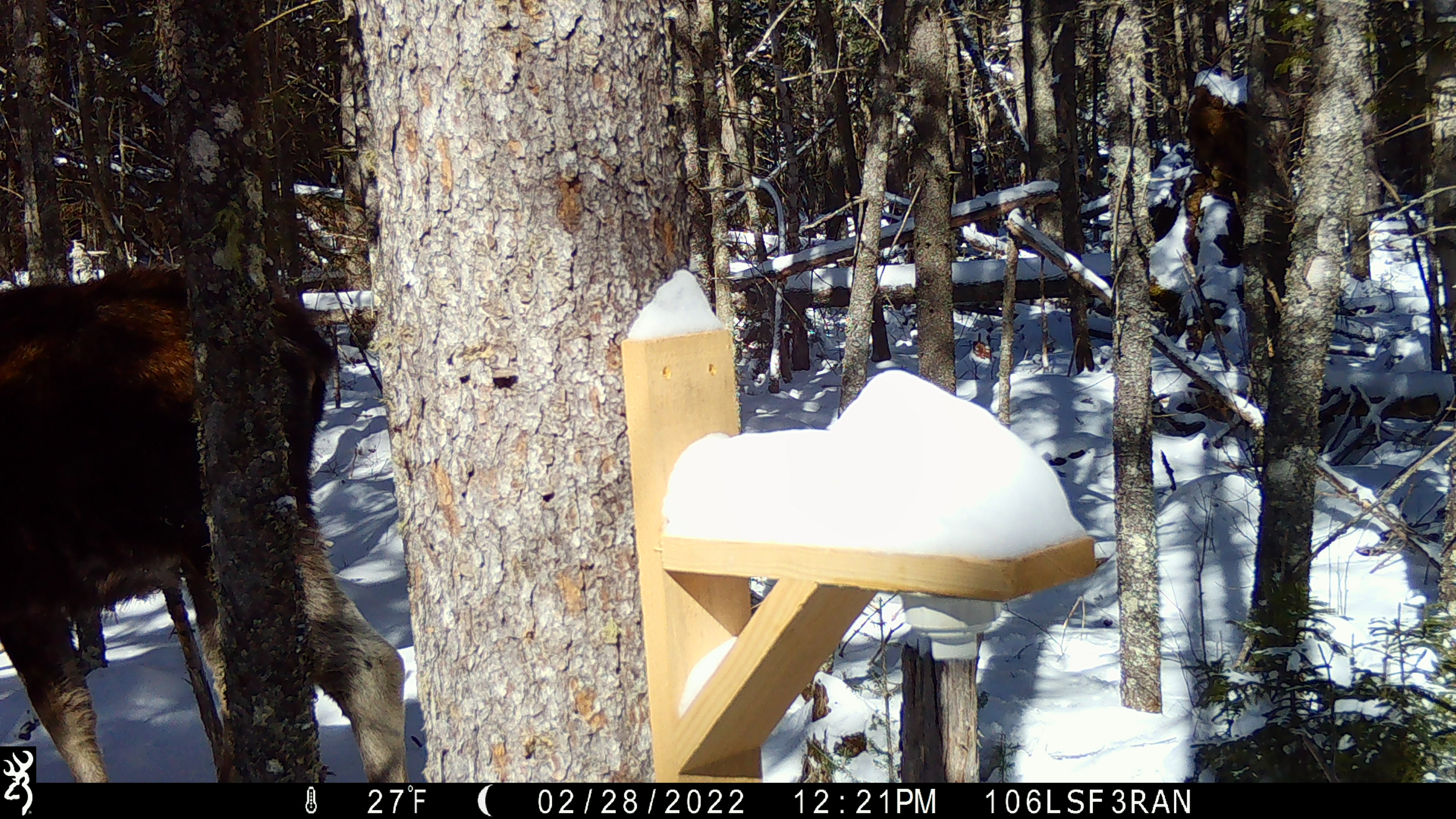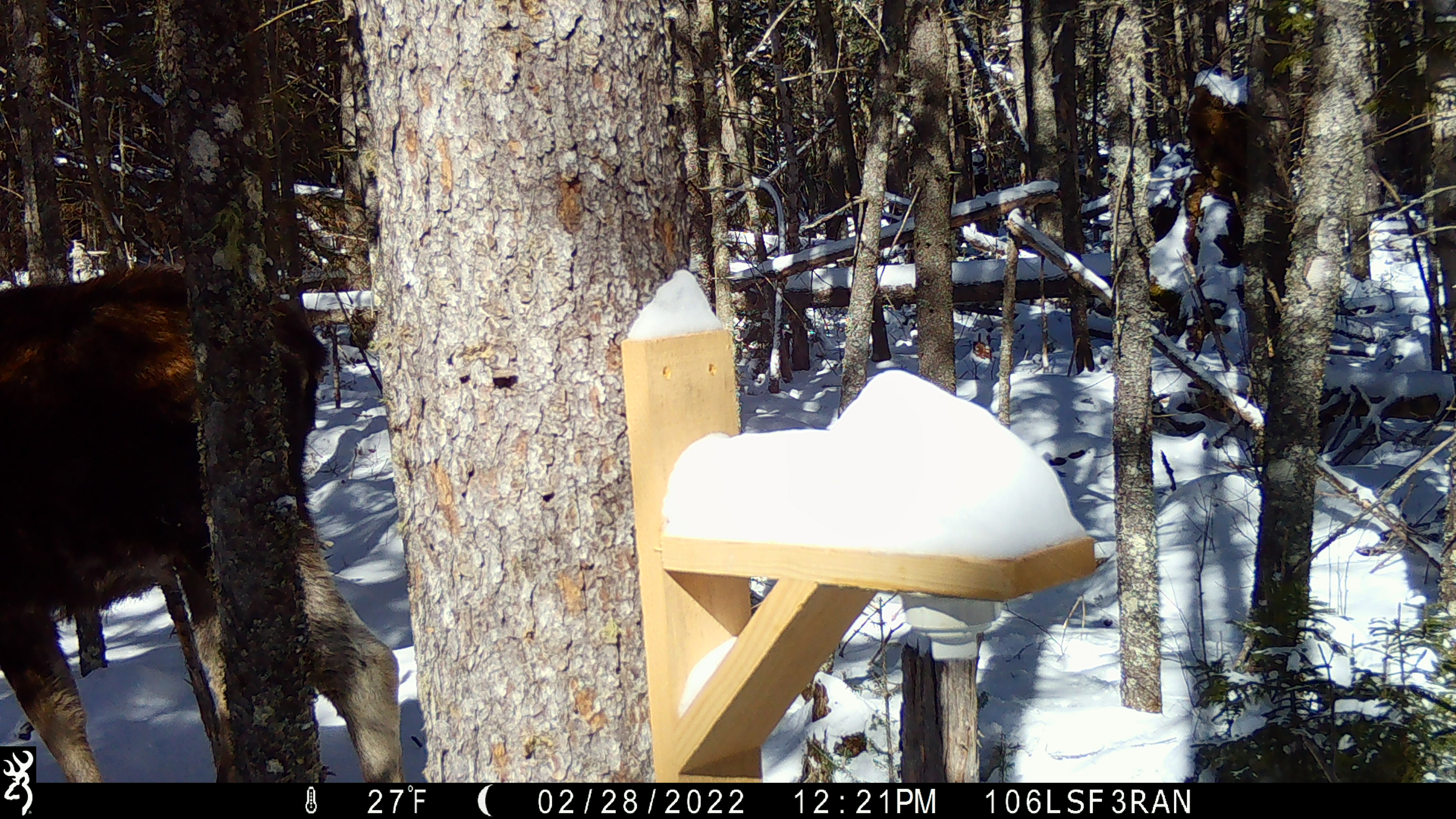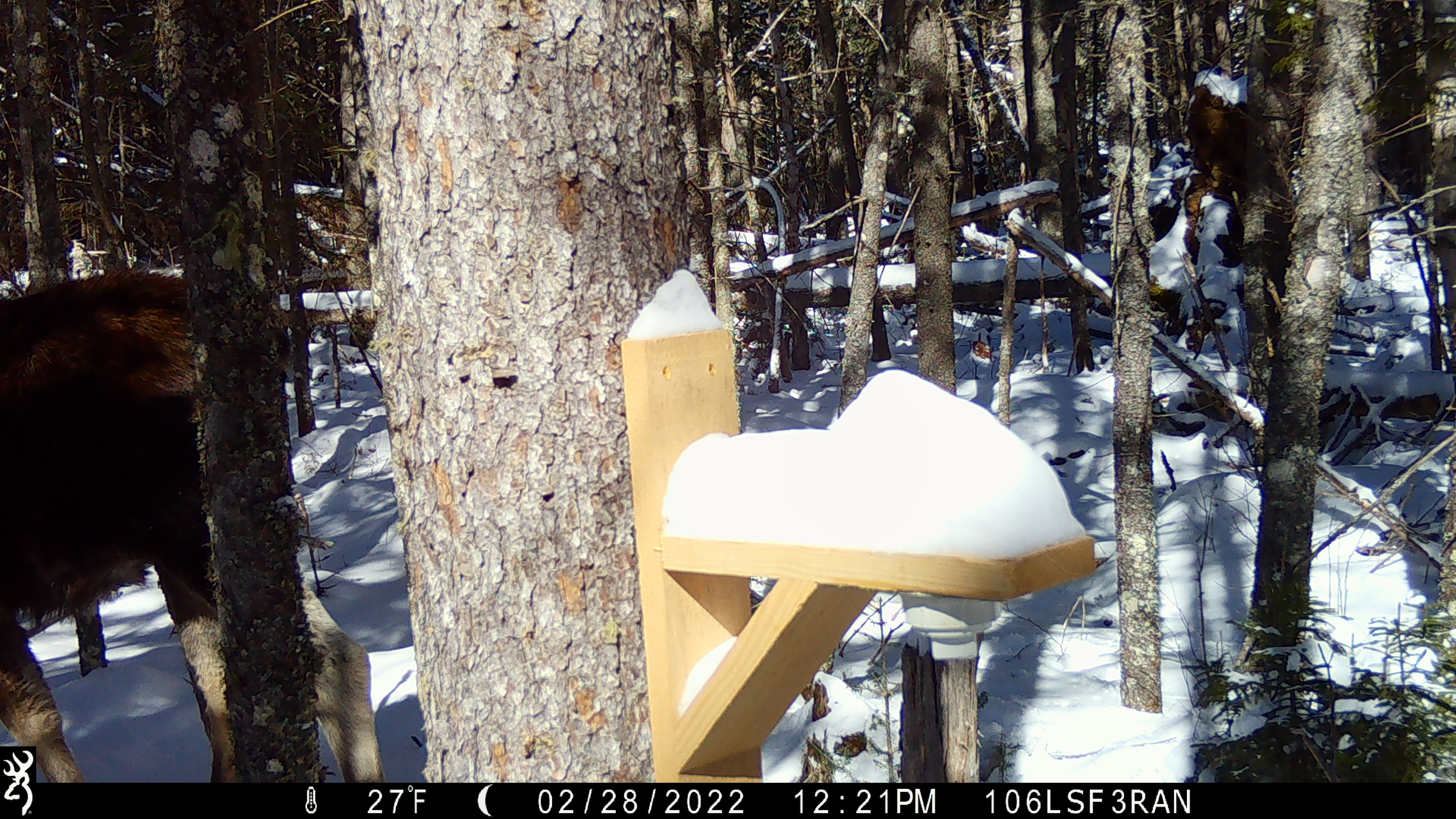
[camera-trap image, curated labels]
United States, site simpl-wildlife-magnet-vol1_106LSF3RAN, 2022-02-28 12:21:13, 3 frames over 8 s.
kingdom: Animalia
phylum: Chordata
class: Mammalia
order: Artiodactyla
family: Cervidae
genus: Alces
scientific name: Alces alces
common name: moose